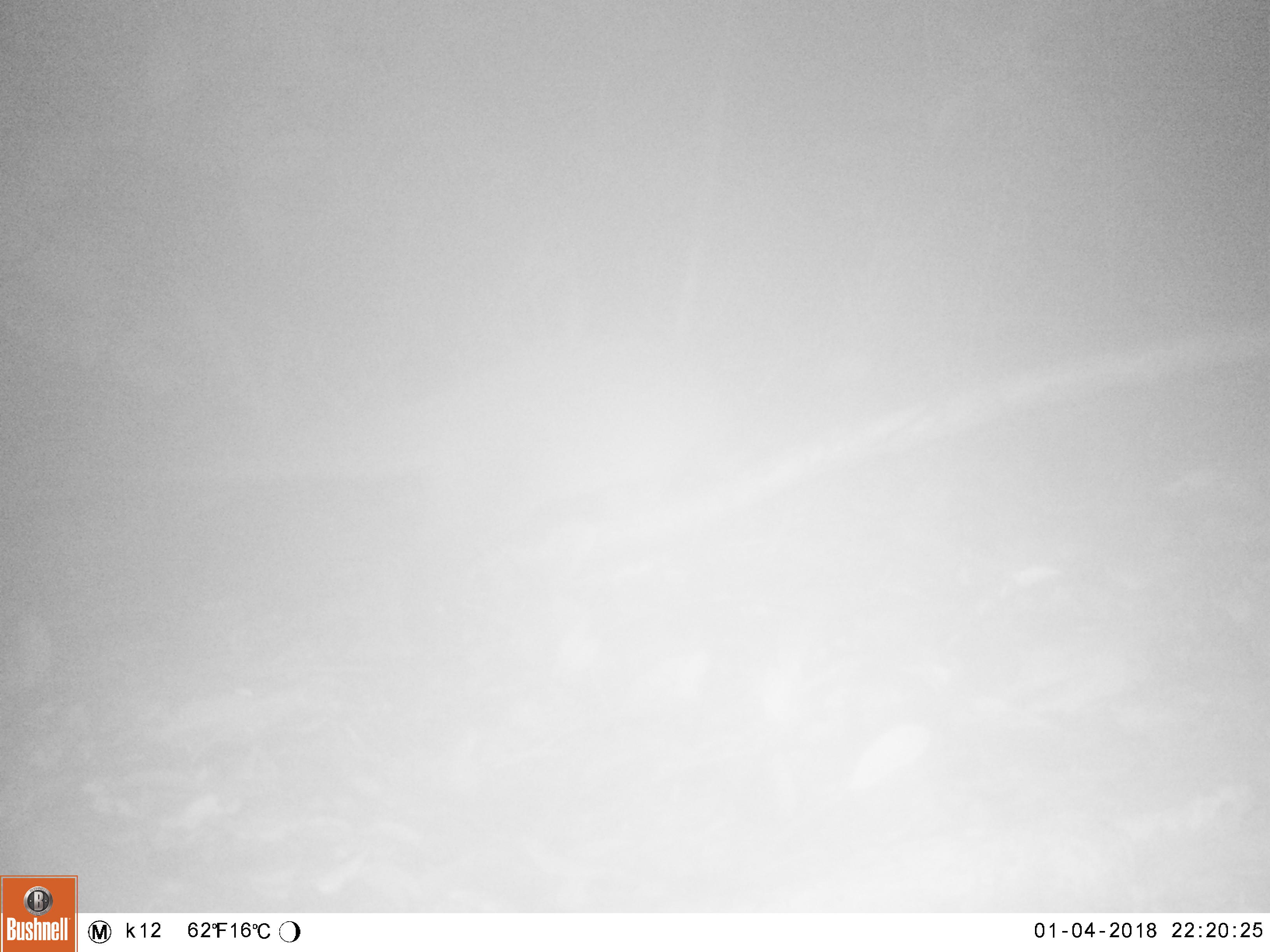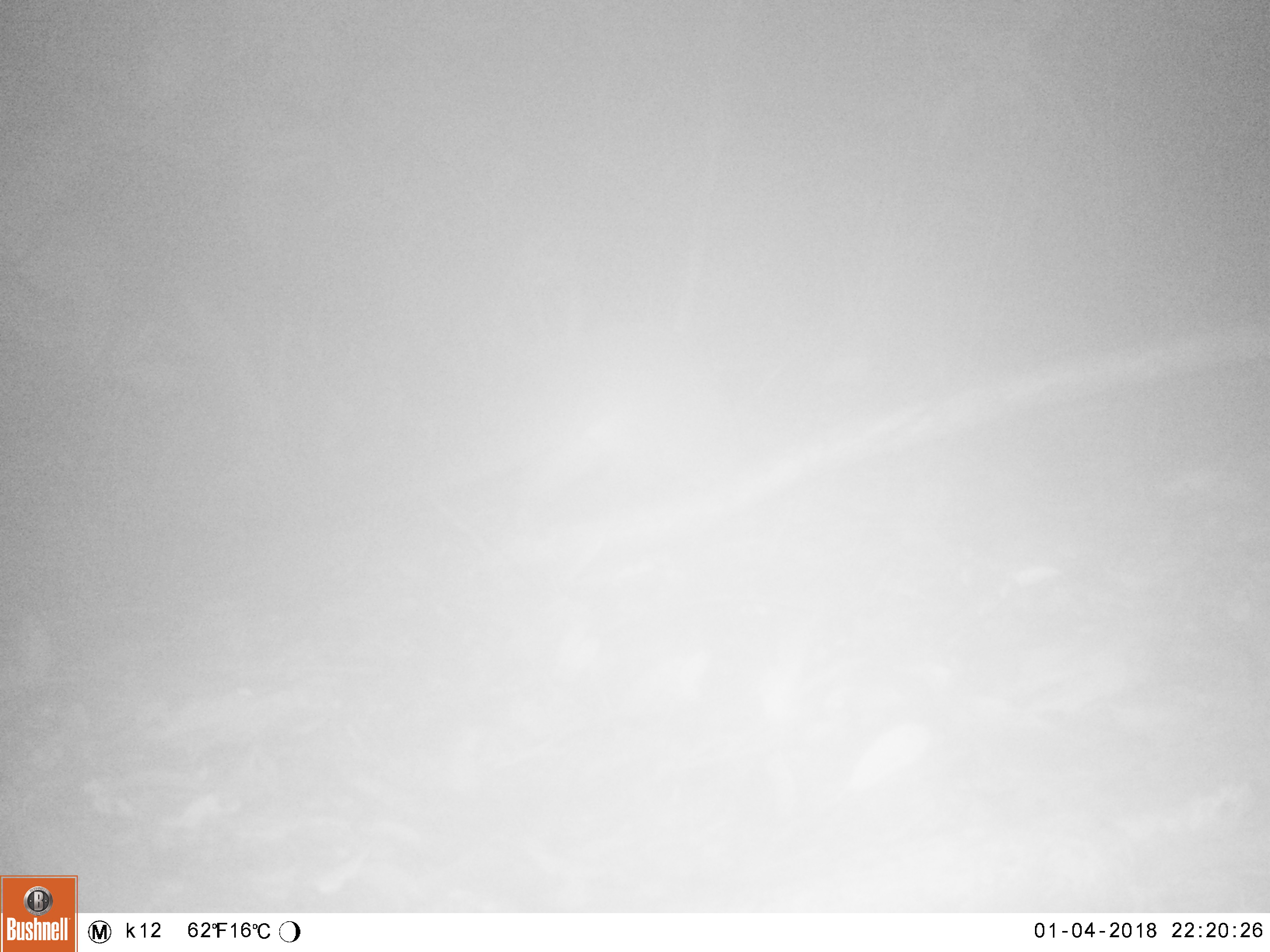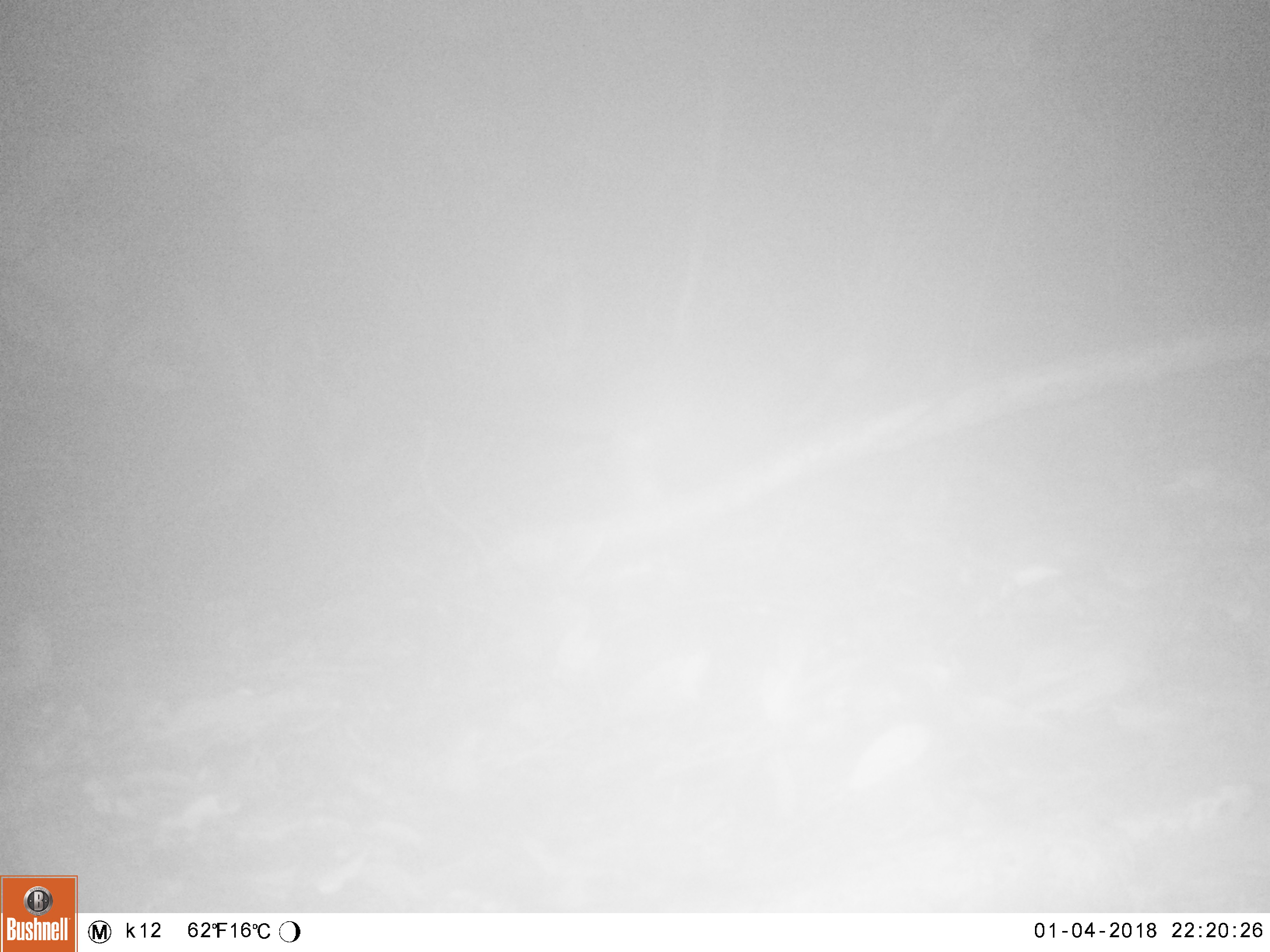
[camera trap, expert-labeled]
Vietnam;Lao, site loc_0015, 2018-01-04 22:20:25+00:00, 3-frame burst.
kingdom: Animalia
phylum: Chordata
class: Mammalia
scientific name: Mammalia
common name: mammal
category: unidentified small mammal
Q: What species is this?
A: Unidentified small mammal (mammal) (Mammalia).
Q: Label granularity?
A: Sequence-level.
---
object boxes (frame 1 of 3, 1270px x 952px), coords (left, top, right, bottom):
unidentified small mammal: (163, 327, 726, 562)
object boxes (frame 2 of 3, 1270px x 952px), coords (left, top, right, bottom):
unidentified small mammal: (323, 324, 751, 523)